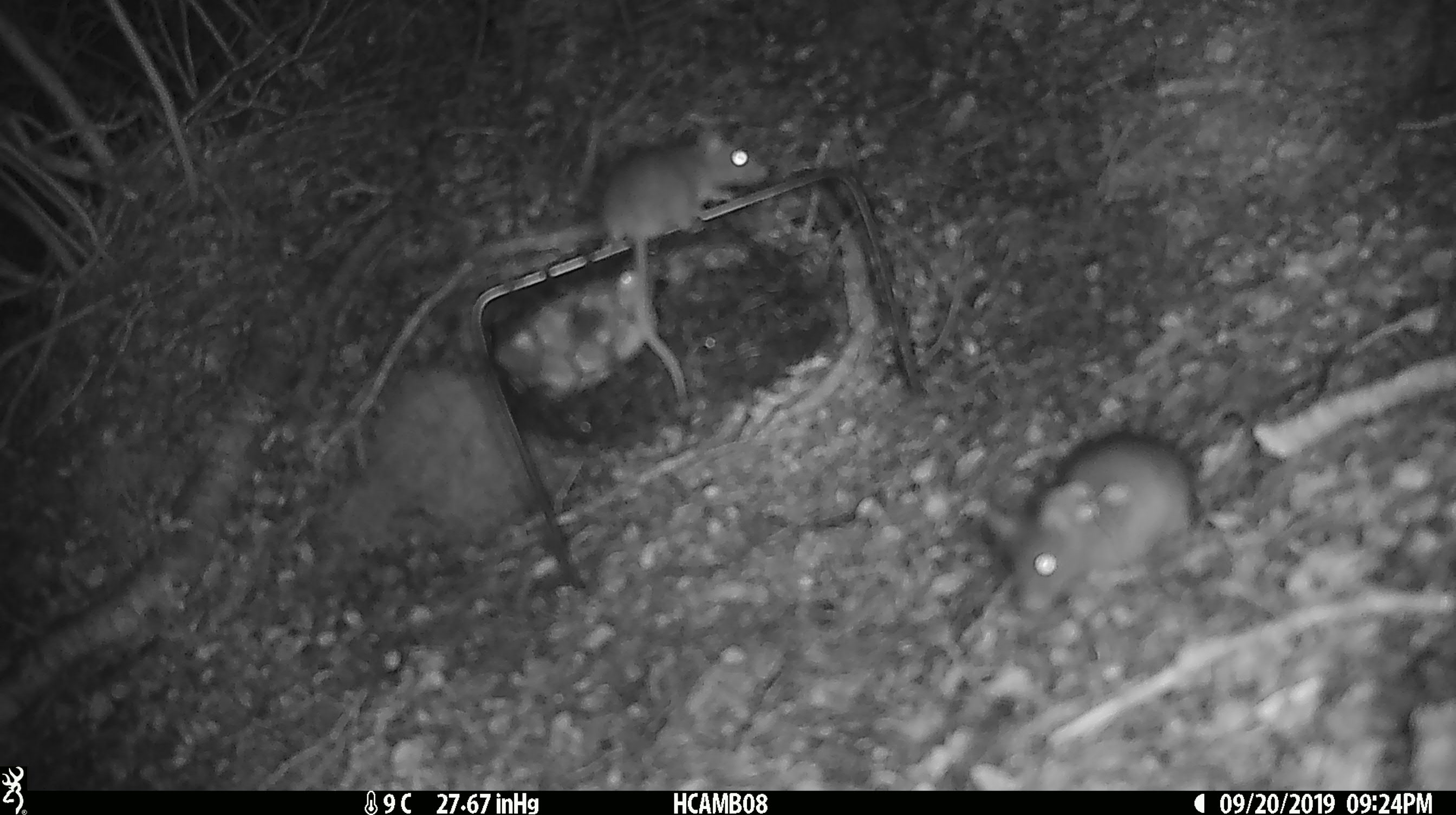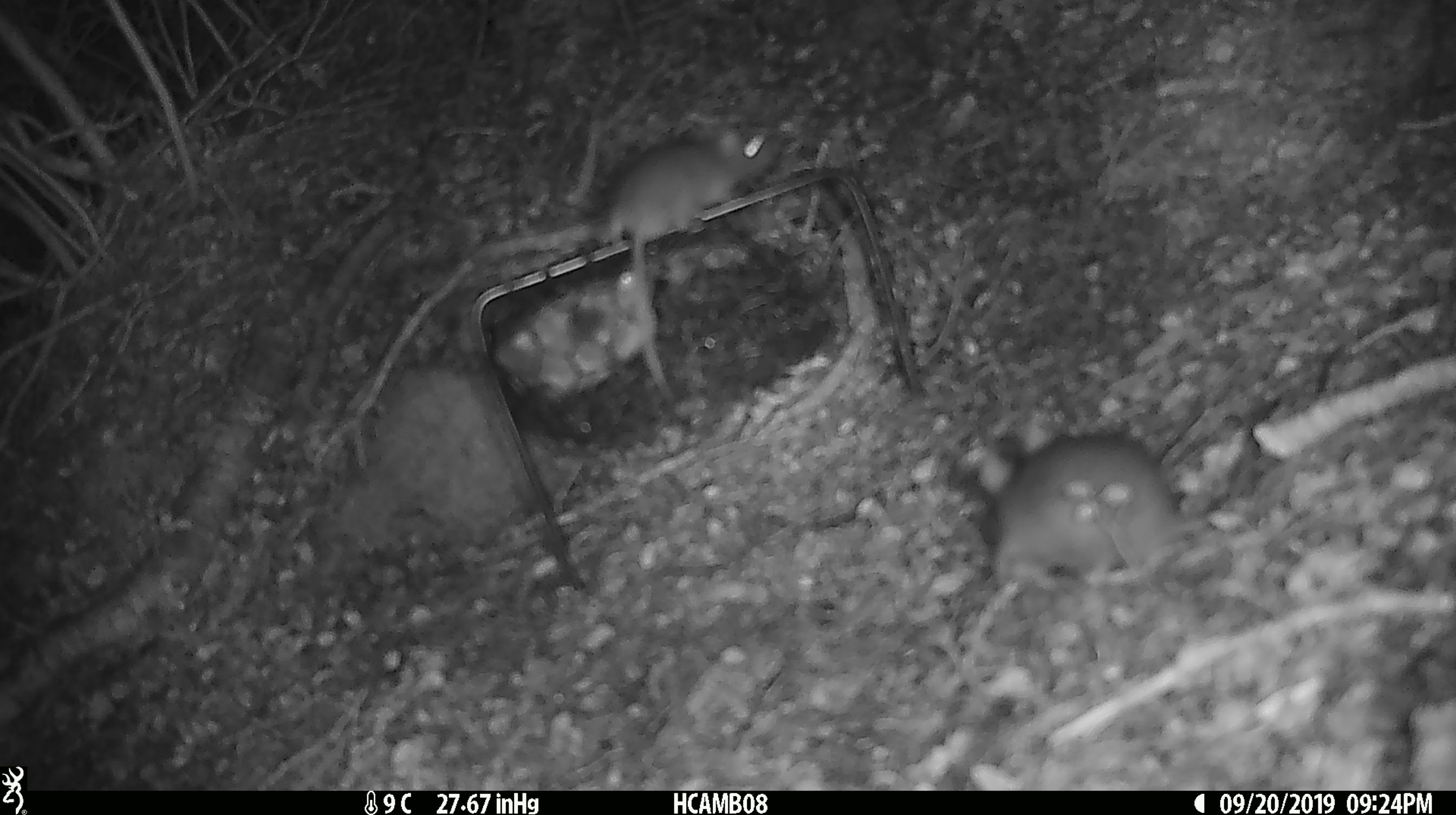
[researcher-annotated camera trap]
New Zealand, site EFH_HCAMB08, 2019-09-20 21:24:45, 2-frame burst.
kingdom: Animalia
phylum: Chordata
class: Mammalia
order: Rodentia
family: Muridae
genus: Mus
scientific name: Mus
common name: mouse